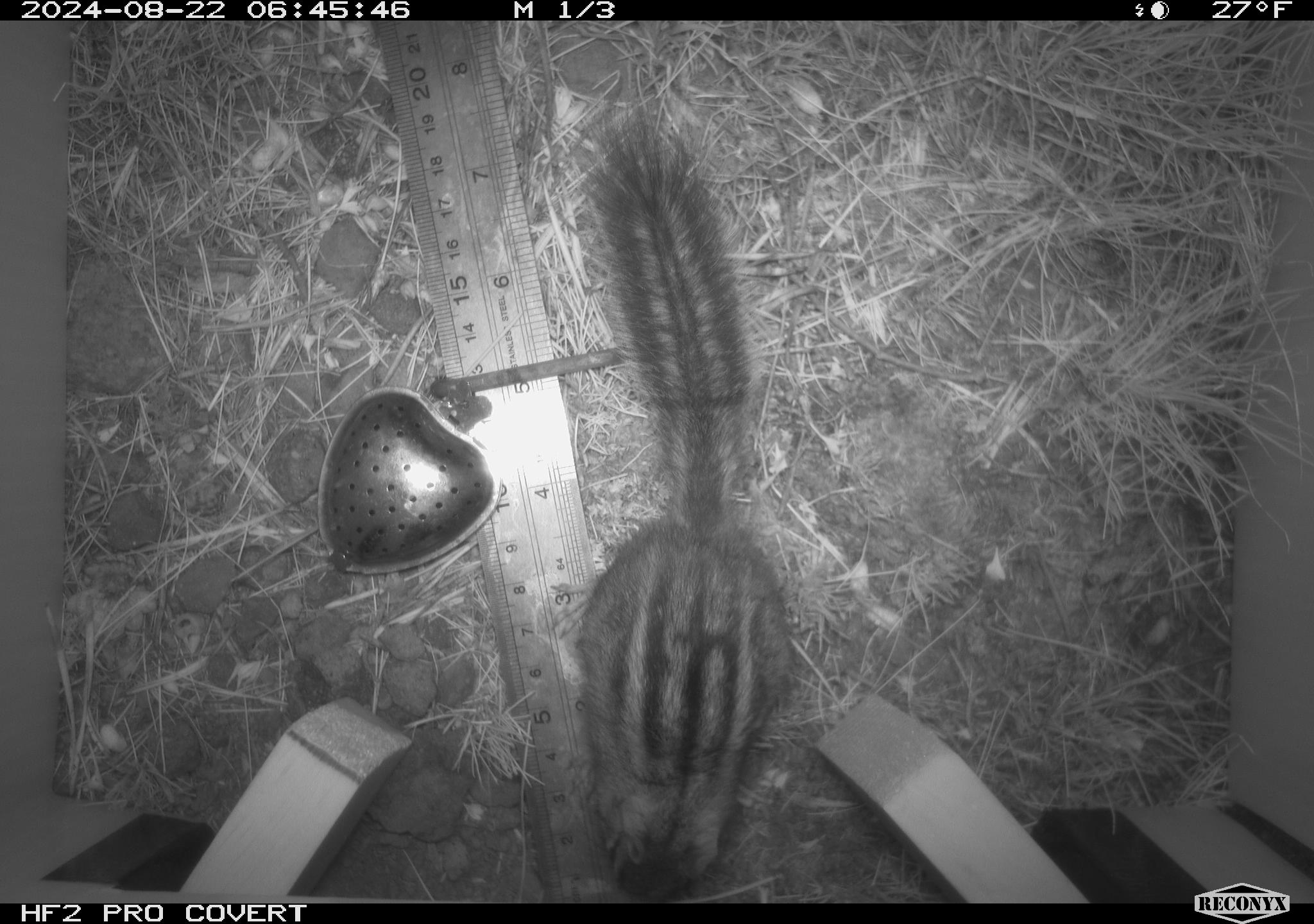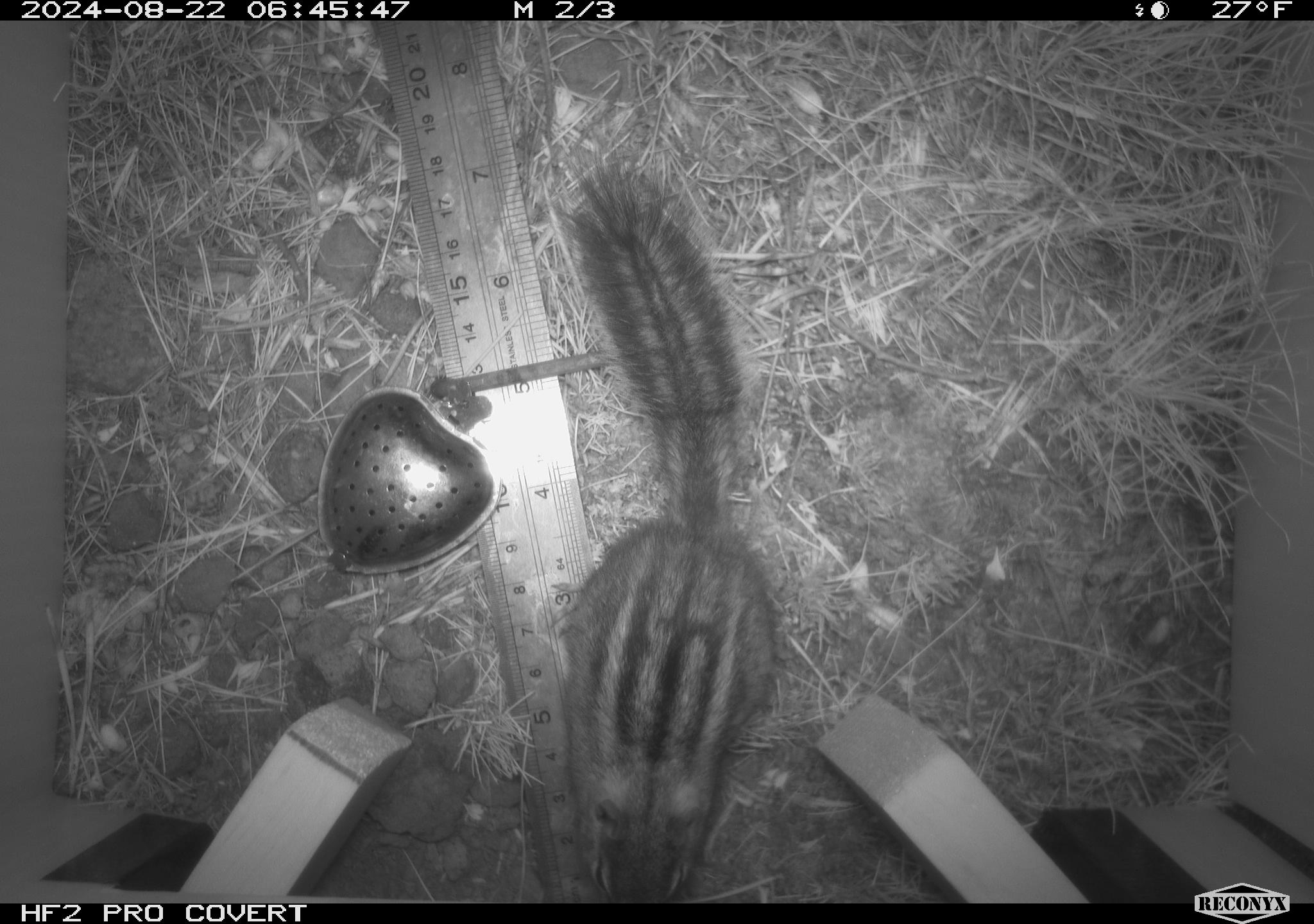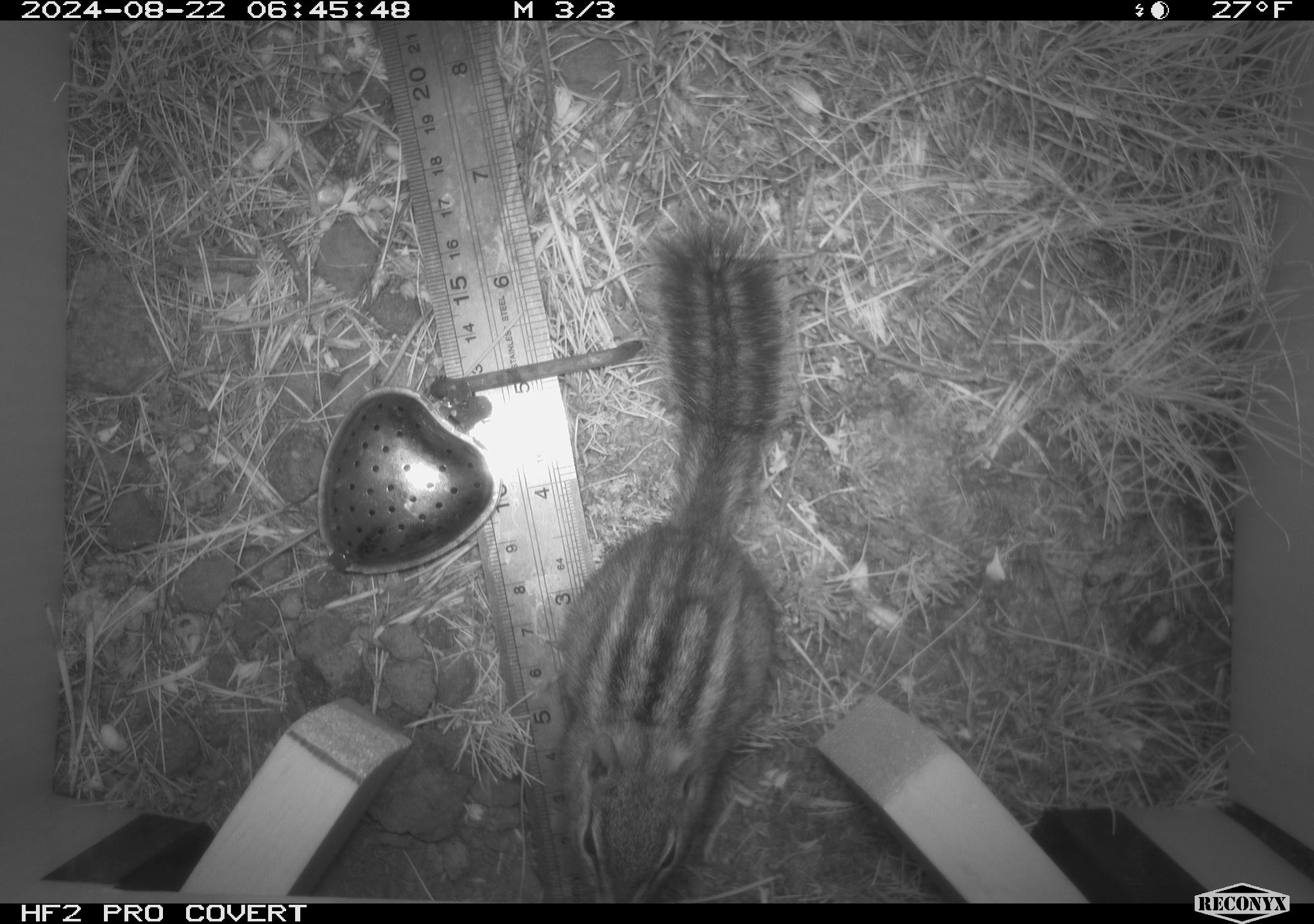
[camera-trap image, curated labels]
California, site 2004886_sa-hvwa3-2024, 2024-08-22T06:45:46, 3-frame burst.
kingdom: Animalia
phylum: Chordata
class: Mammalia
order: Rodentia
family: Sciuridae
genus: Neotamias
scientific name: Neotamias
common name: western chipmunks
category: neotamias species